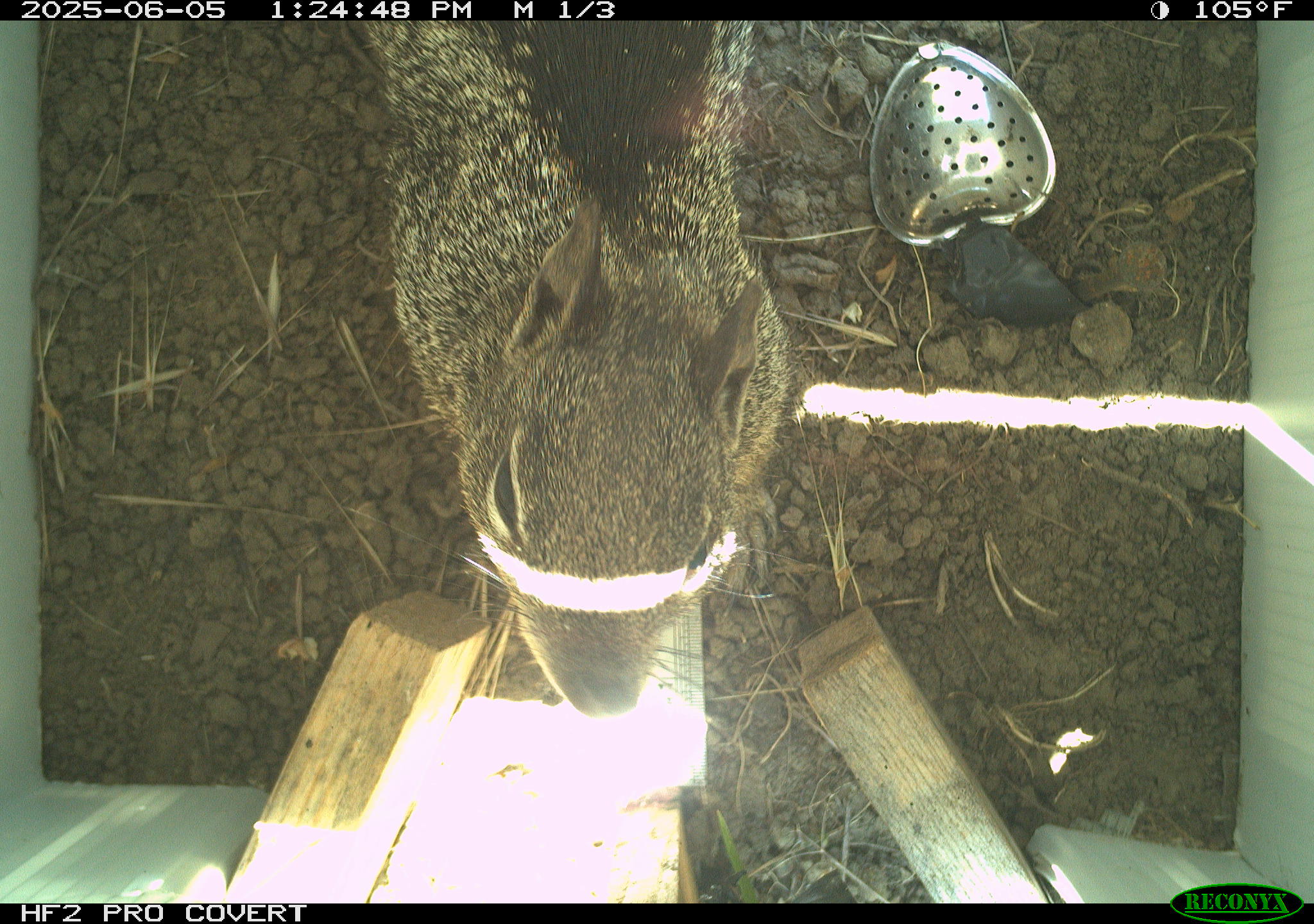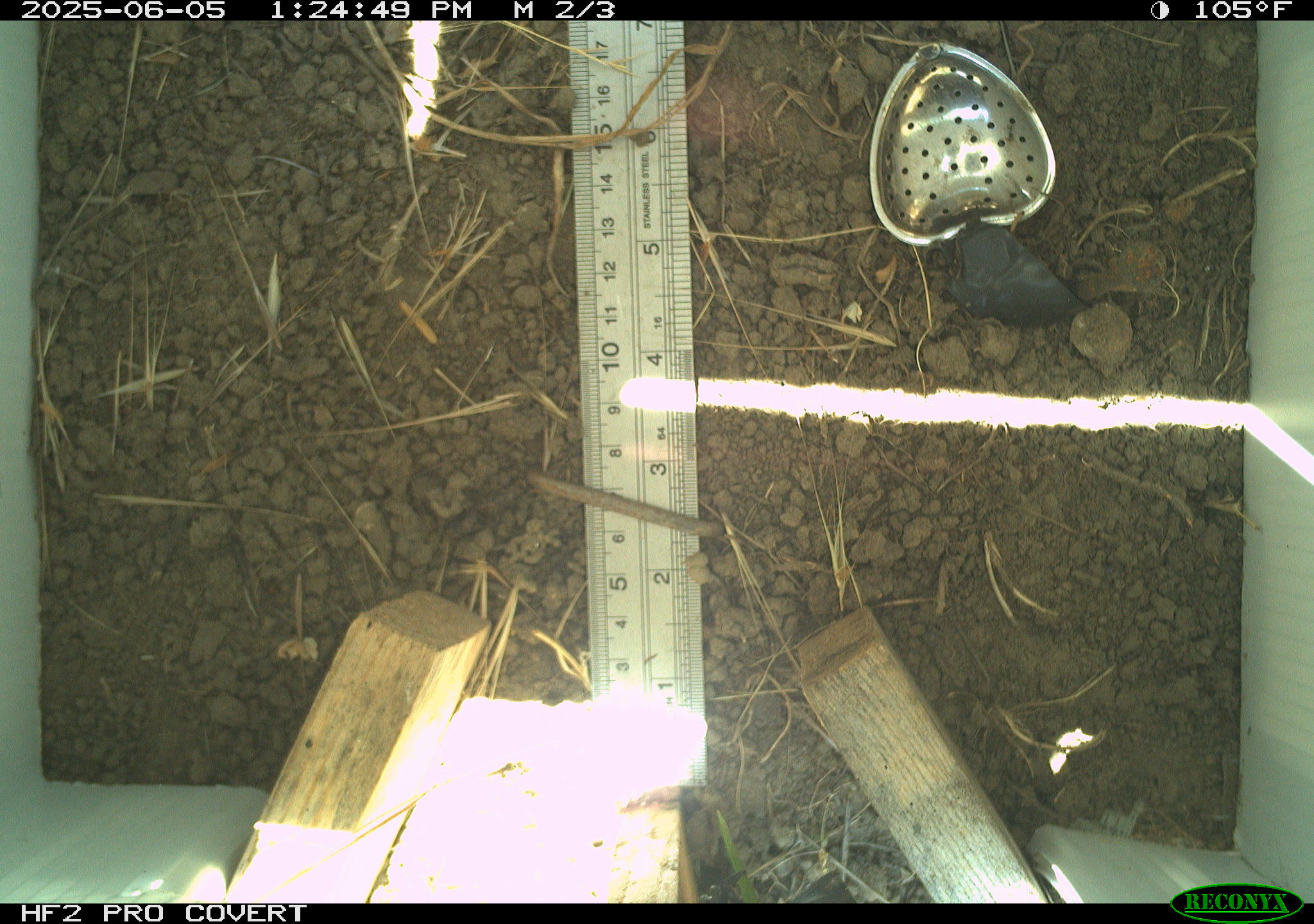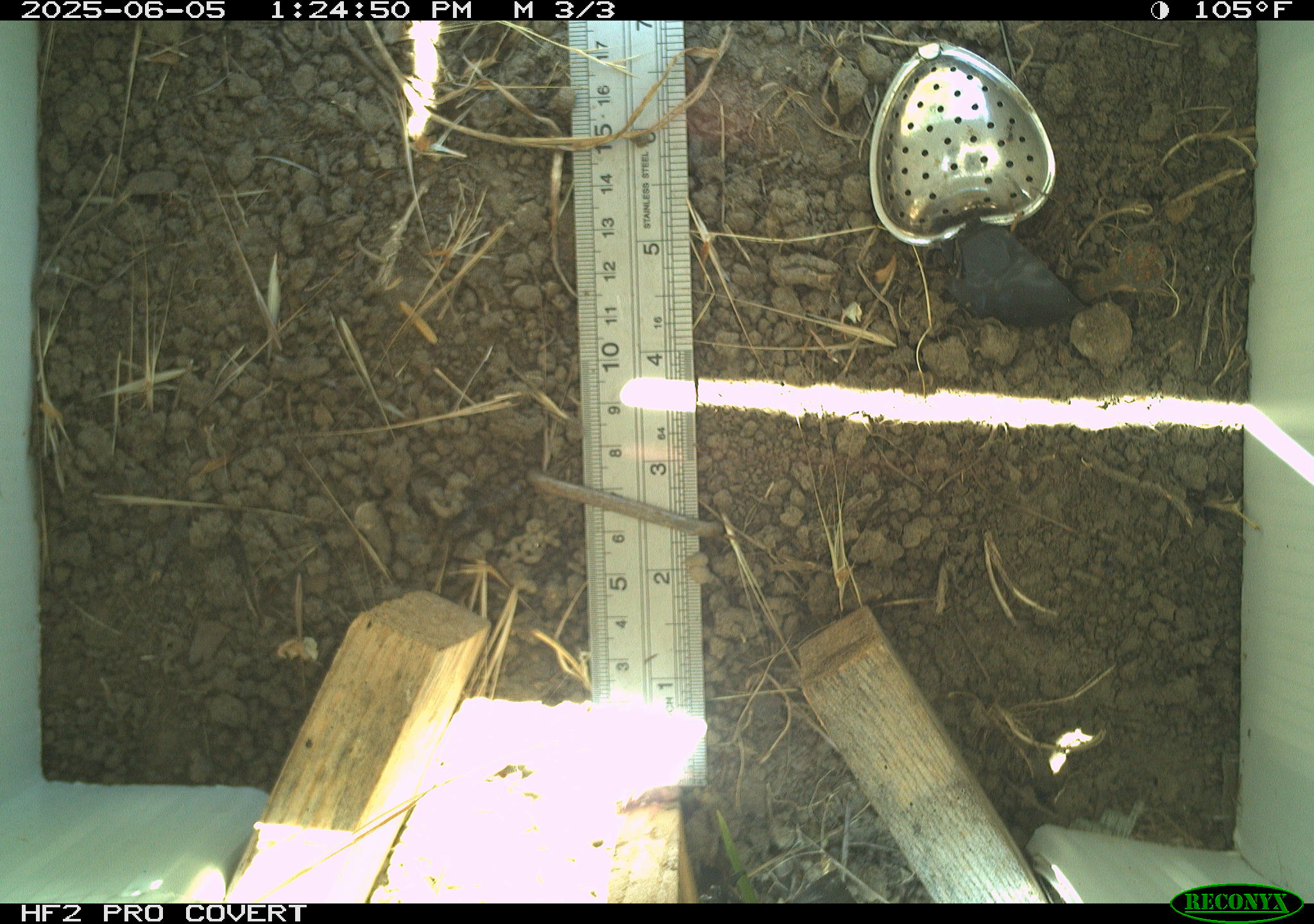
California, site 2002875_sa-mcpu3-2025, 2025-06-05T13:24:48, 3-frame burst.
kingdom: Animalia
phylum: Chordata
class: Mammalia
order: Rodentia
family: Sciuridae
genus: Otospermophilus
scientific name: Otospermophilus beecheyi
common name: california ground squirrel